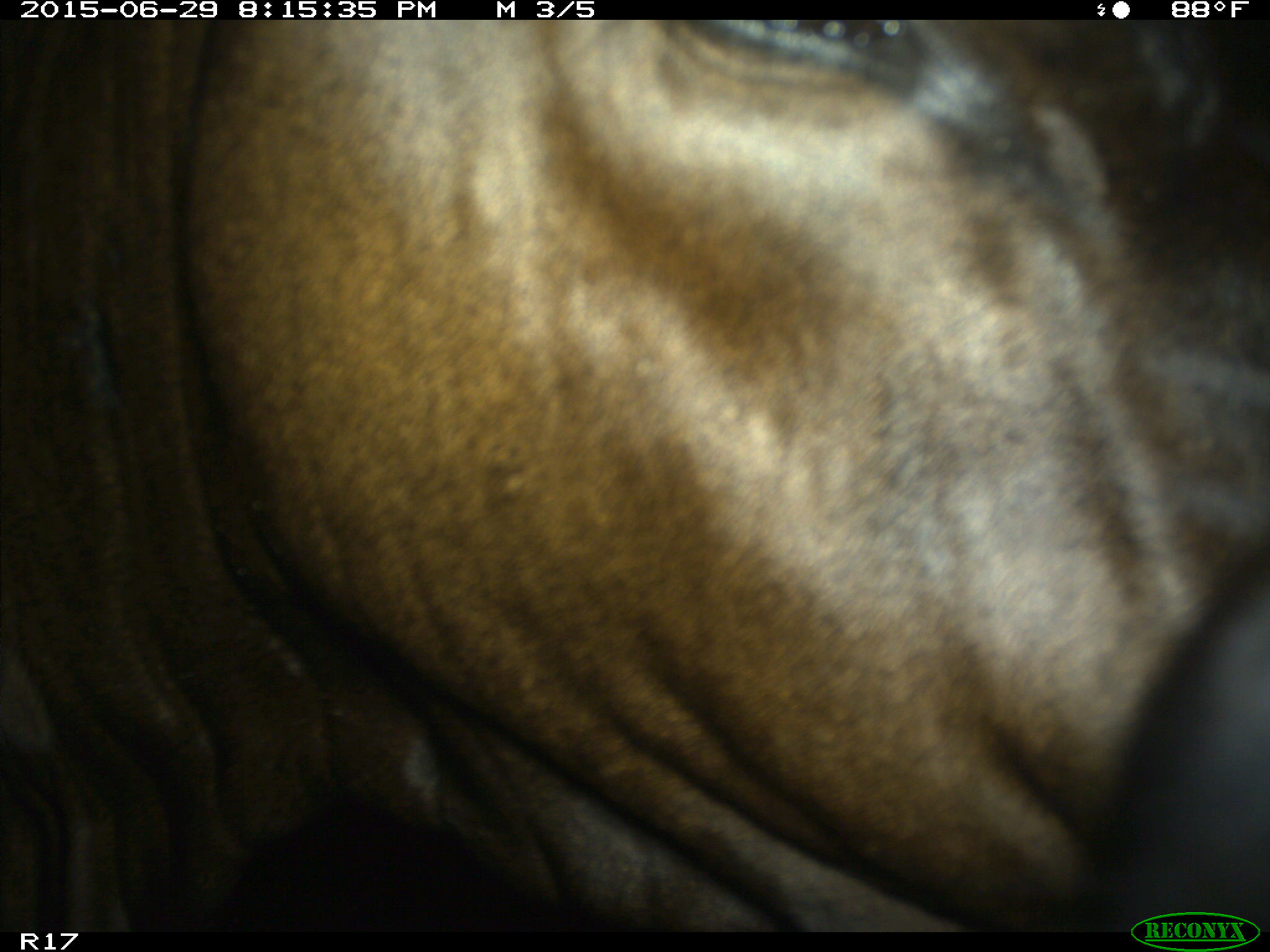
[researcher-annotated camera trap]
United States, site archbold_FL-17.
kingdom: Animalia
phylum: Chordata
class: Mammalia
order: Artiodactyla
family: Bovidae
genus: Bos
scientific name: Bos taurus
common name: domestic cow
Bos taurus (domestic cow).